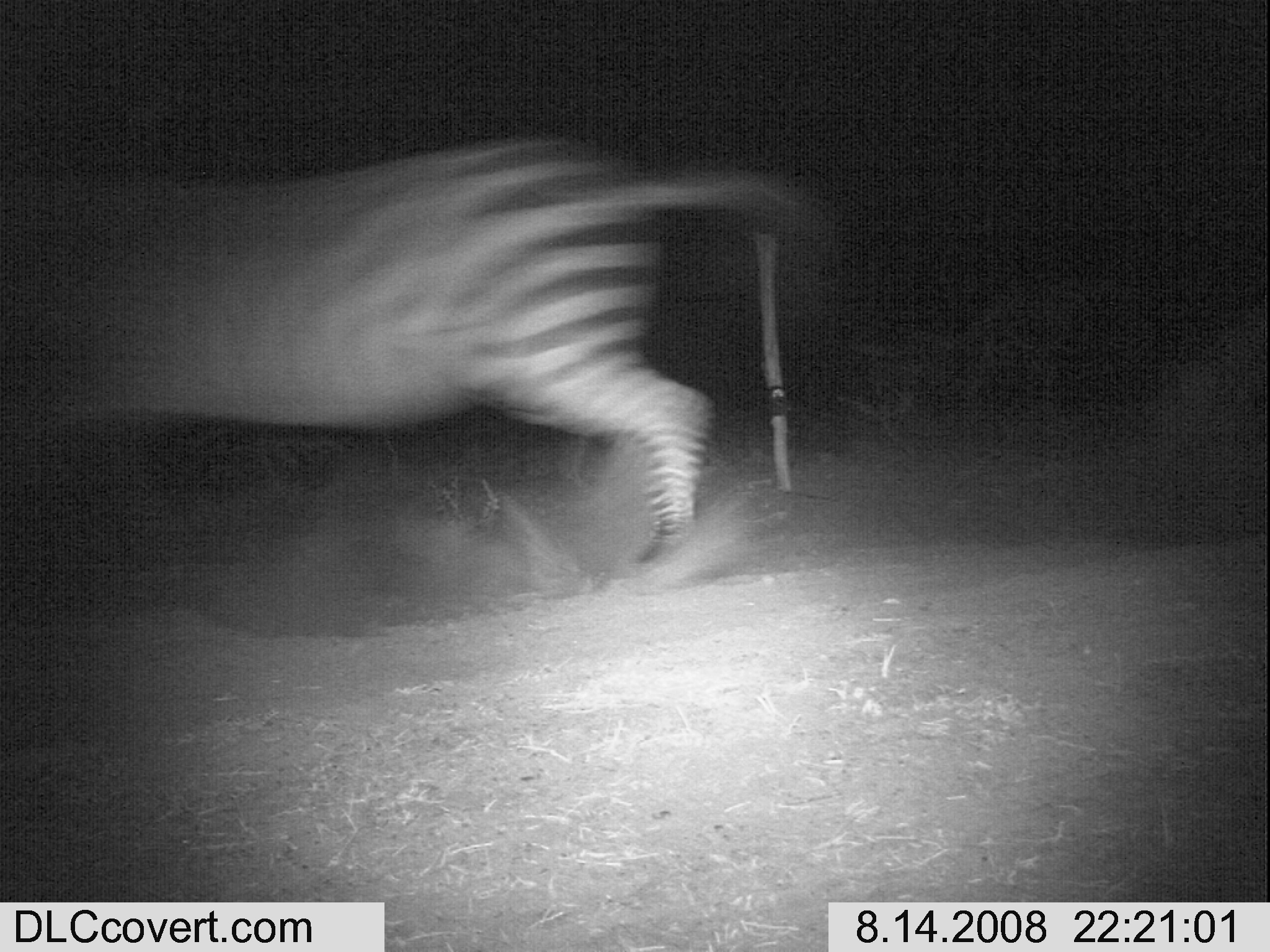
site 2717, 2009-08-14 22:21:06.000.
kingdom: Animalia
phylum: Chordata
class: Mammalia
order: Perissodactyla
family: Equidae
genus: Equus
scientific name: Equus quagga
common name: plains zebra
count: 1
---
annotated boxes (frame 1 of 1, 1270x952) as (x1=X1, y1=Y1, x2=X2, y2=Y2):
equus quagga: (x1=0, y1=133, x2=819, y2=552)